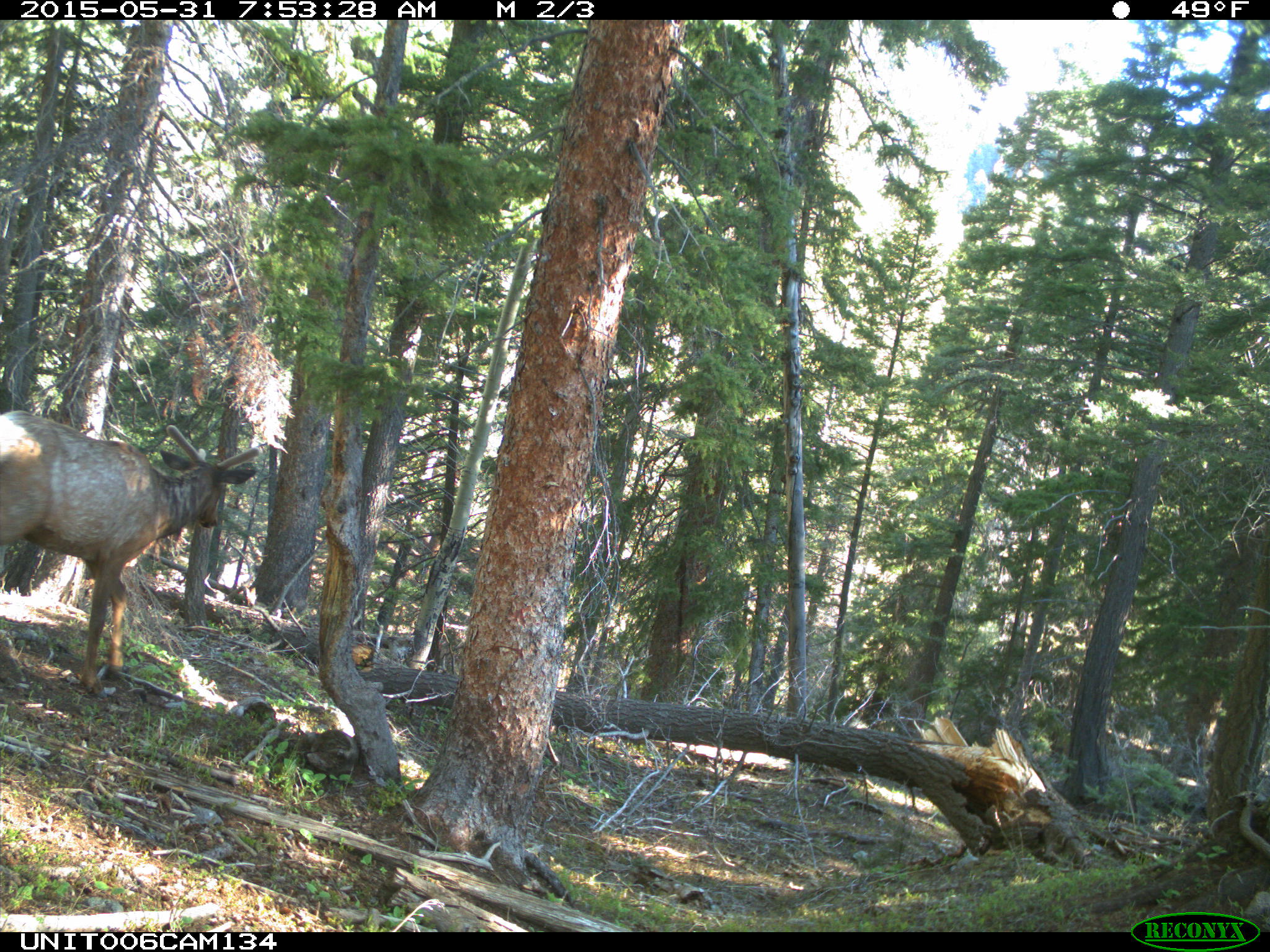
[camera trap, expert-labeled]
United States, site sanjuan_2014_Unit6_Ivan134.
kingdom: Animalia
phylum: Chordata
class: Mammalia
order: Artiodactyla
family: Cervidae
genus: Cervus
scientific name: Cervus elaphus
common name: red deer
Cervus elaphus (red deer).